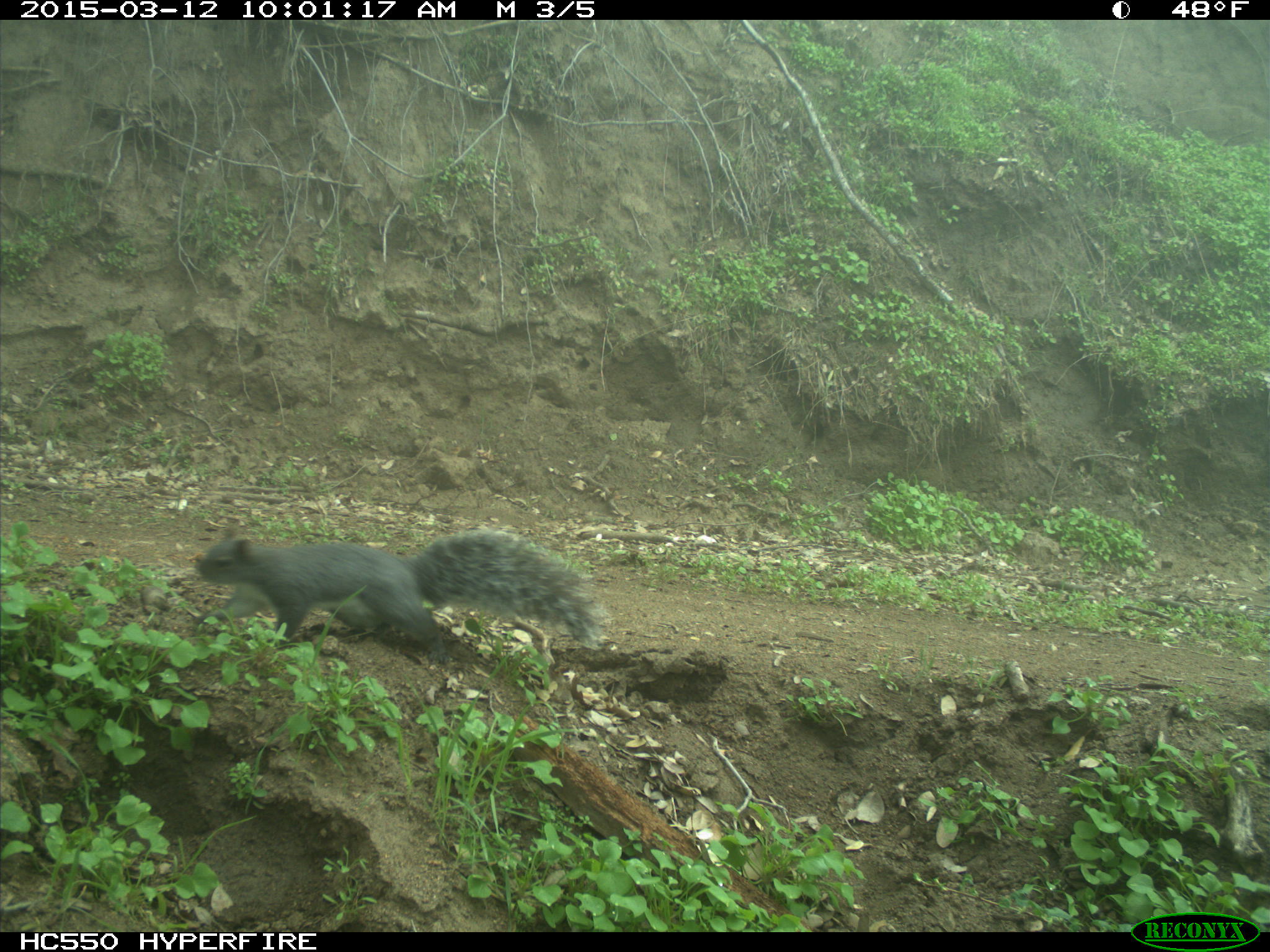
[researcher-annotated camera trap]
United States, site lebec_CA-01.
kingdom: Animalia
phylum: Chordata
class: Mammalia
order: Rodentia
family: Sciuridae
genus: Sciurus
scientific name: Sciurus carolinensis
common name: eastern gray squirrel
Sciurus carolinensis (eastern gray squirrel).